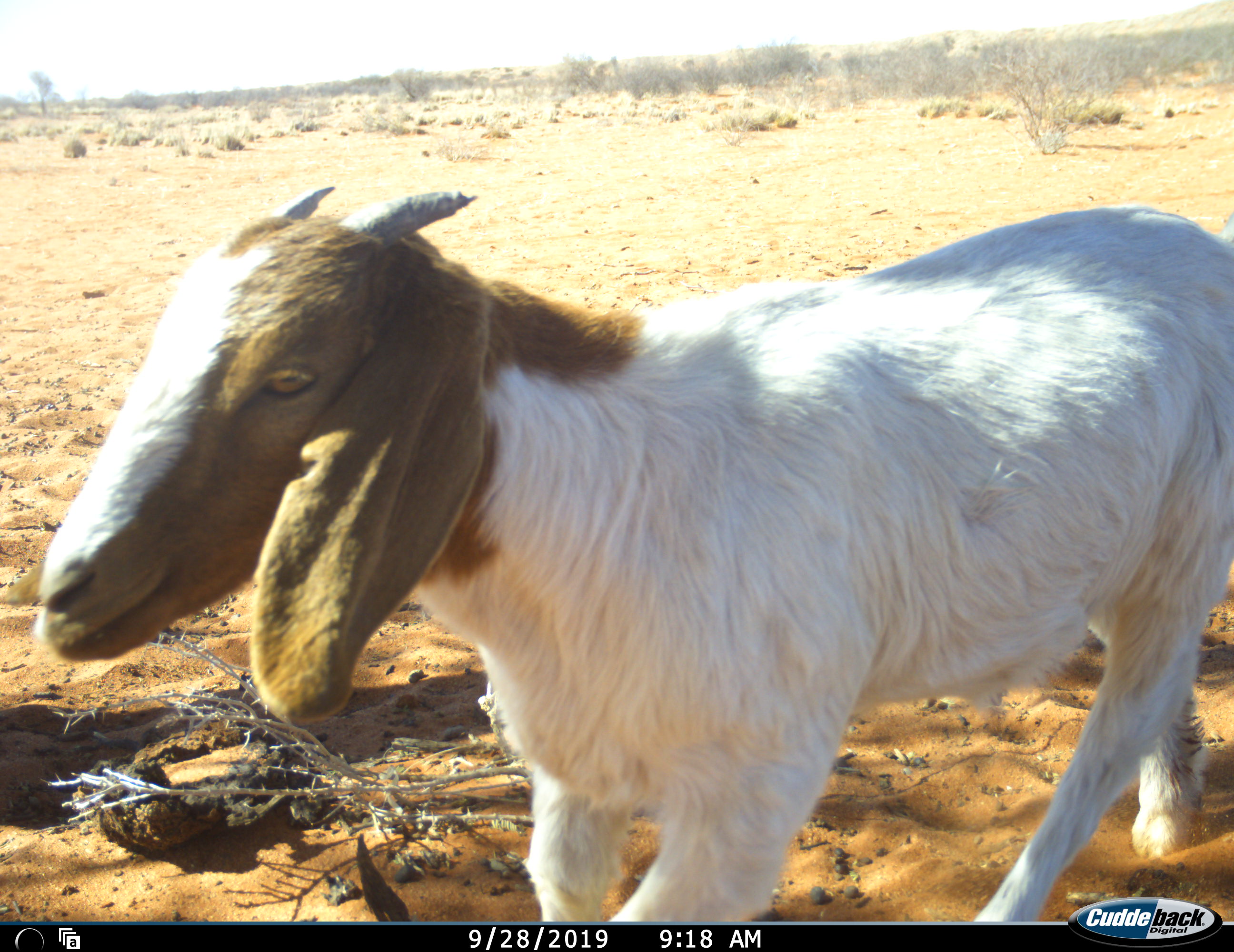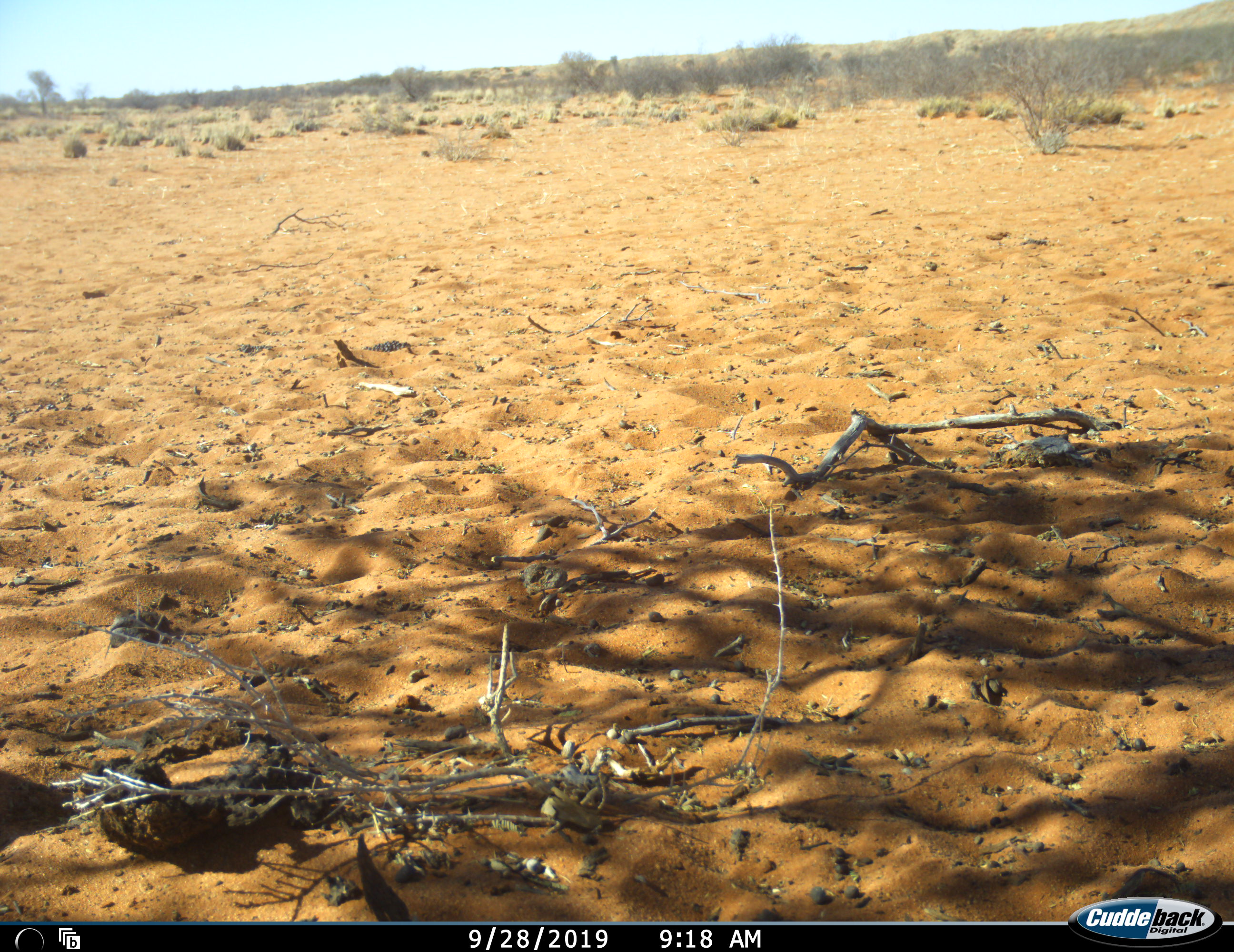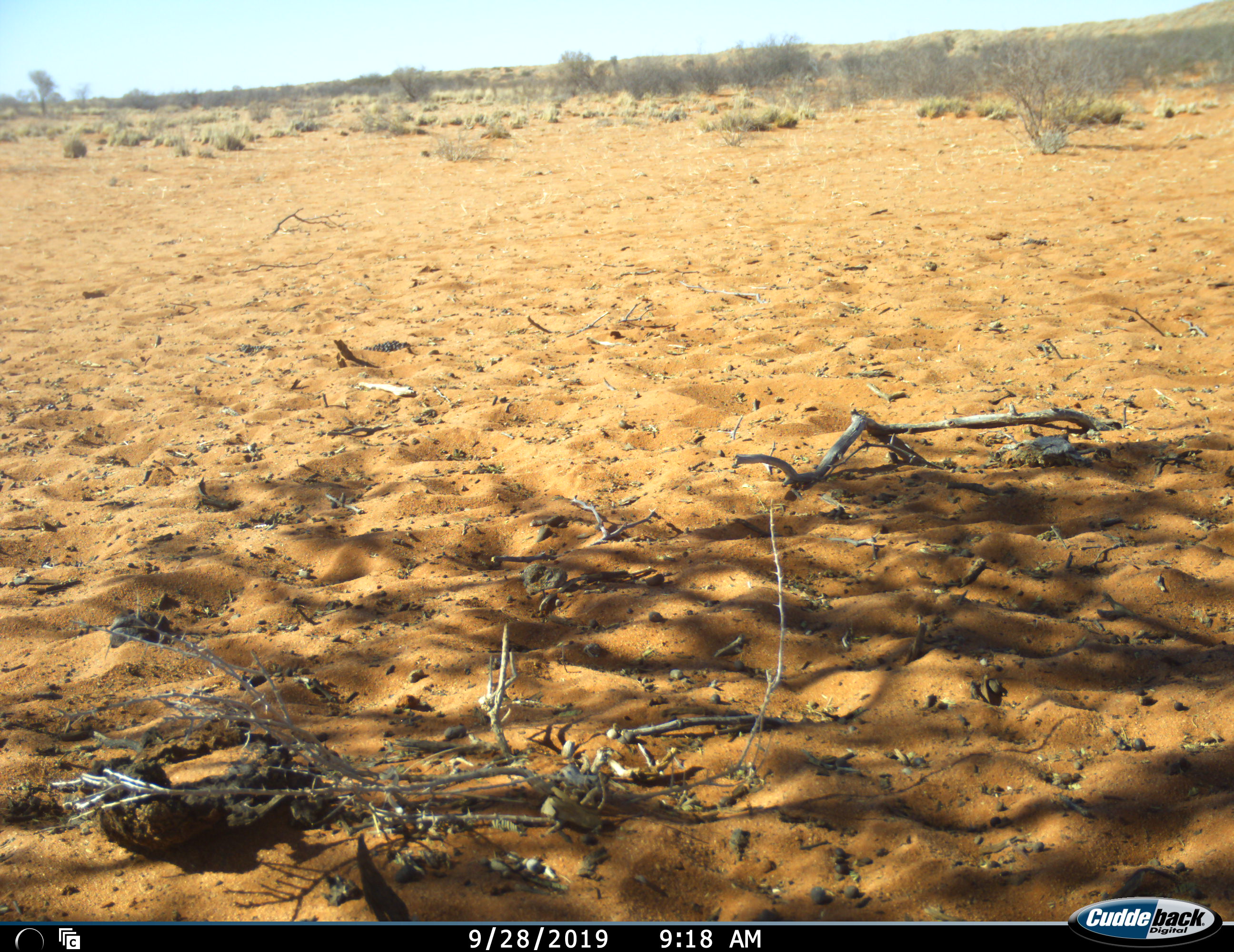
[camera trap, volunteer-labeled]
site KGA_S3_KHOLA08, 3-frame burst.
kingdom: Animalia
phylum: Chordata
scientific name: Vertebrata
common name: domestic animal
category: domesticanimal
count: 1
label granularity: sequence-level